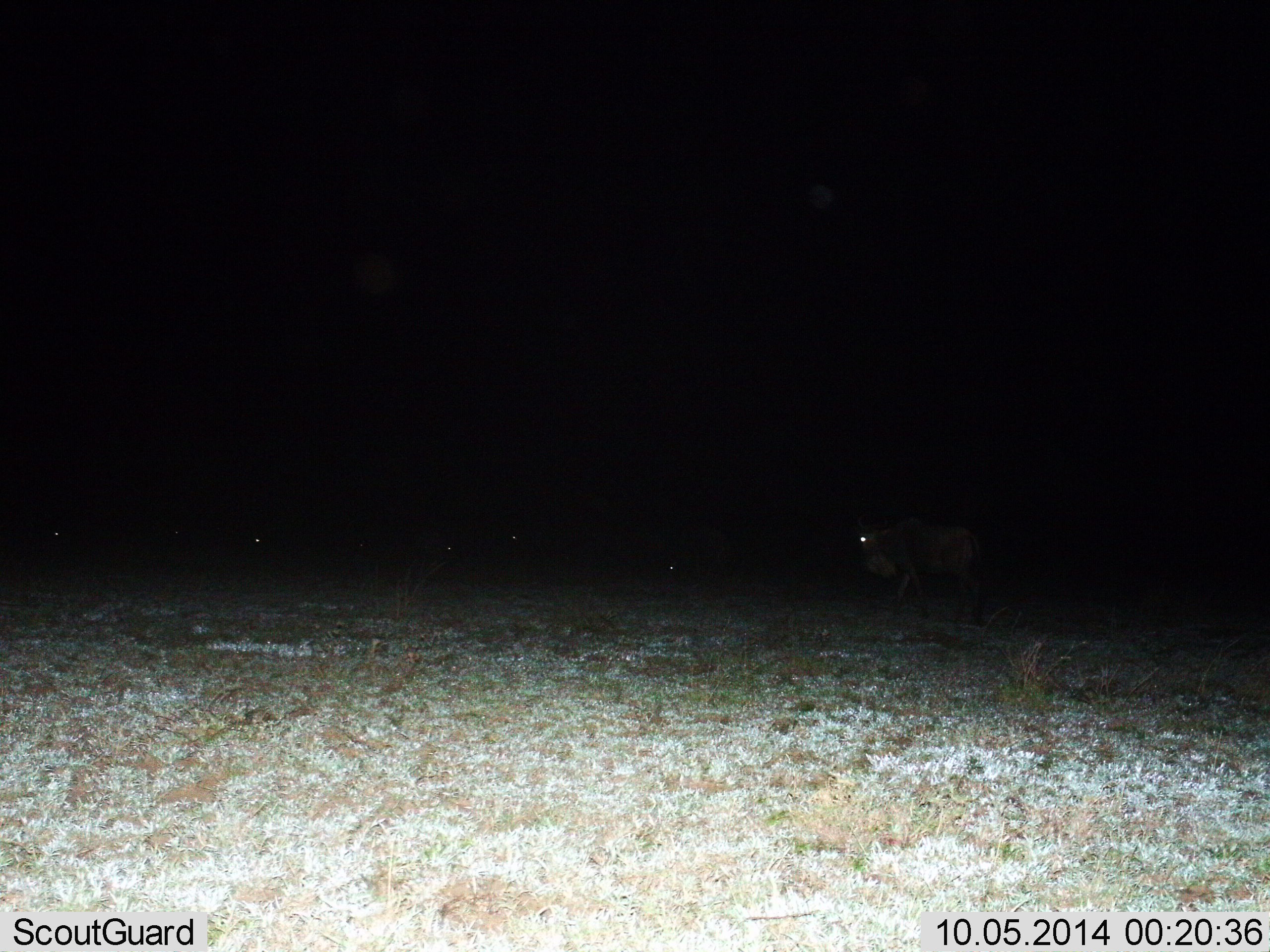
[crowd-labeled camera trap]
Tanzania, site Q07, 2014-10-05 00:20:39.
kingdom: Animalia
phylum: Chordata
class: Mammalia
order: Artiodactyla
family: Bovidae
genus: Connochaetes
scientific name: Connochaetes taurinus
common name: blue wildebeest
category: wildebeest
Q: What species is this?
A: Wildebeest (blue wildebeest) (Connochaetes taurinus).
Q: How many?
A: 6.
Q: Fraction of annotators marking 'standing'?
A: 30%.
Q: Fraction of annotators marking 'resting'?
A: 10%.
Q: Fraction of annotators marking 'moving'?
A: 70%.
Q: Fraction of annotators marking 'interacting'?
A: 0%.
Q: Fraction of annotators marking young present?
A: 0%.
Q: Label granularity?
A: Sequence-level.